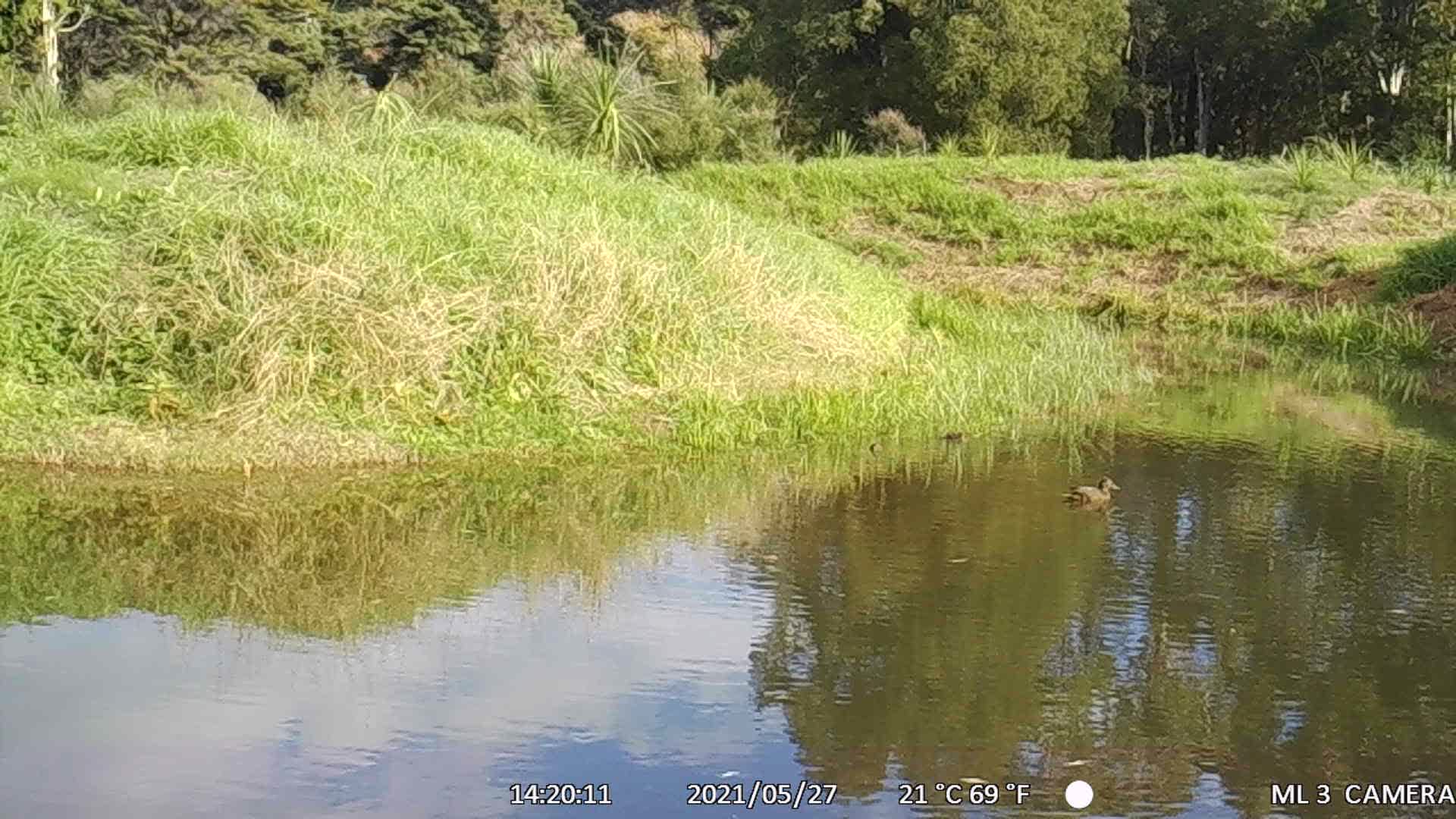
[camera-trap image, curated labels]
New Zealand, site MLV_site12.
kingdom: Animalia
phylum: Chordata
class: Aves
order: Anseriformes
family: Anatidae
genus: Anas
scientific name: Anas chlorotis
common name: brown teal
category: pateke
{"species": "pateke (brown teal) (Anas chlorotis)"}